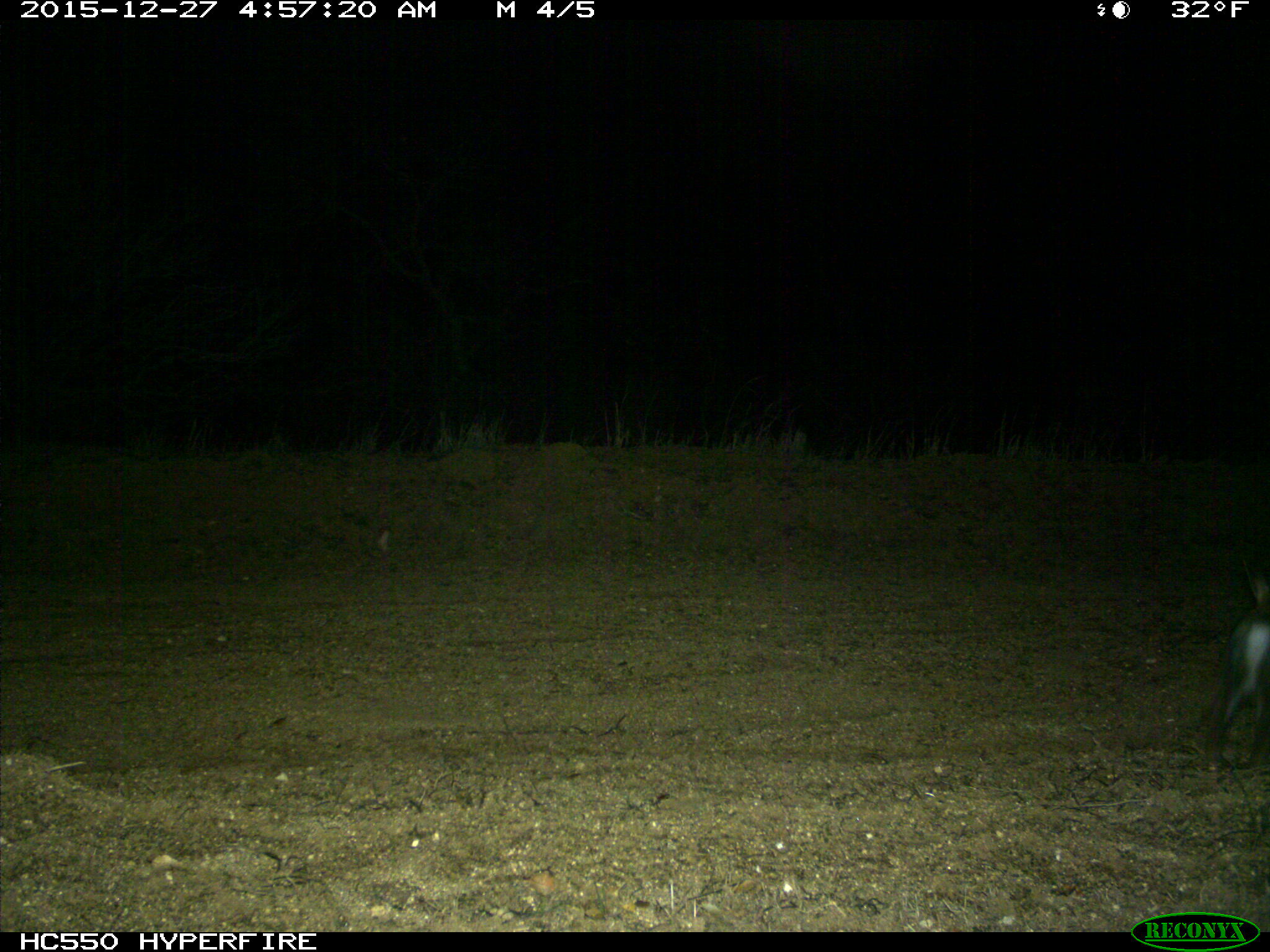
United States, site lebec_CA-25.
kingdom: Animalia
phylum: Chordata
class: Mammalia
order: Lagomorpha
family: Leporidae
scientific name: Leporidae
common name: rabbits and hares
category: unidentified rabbit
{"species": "unidentified rabbit (rabbits and hares) (Leporidae)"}